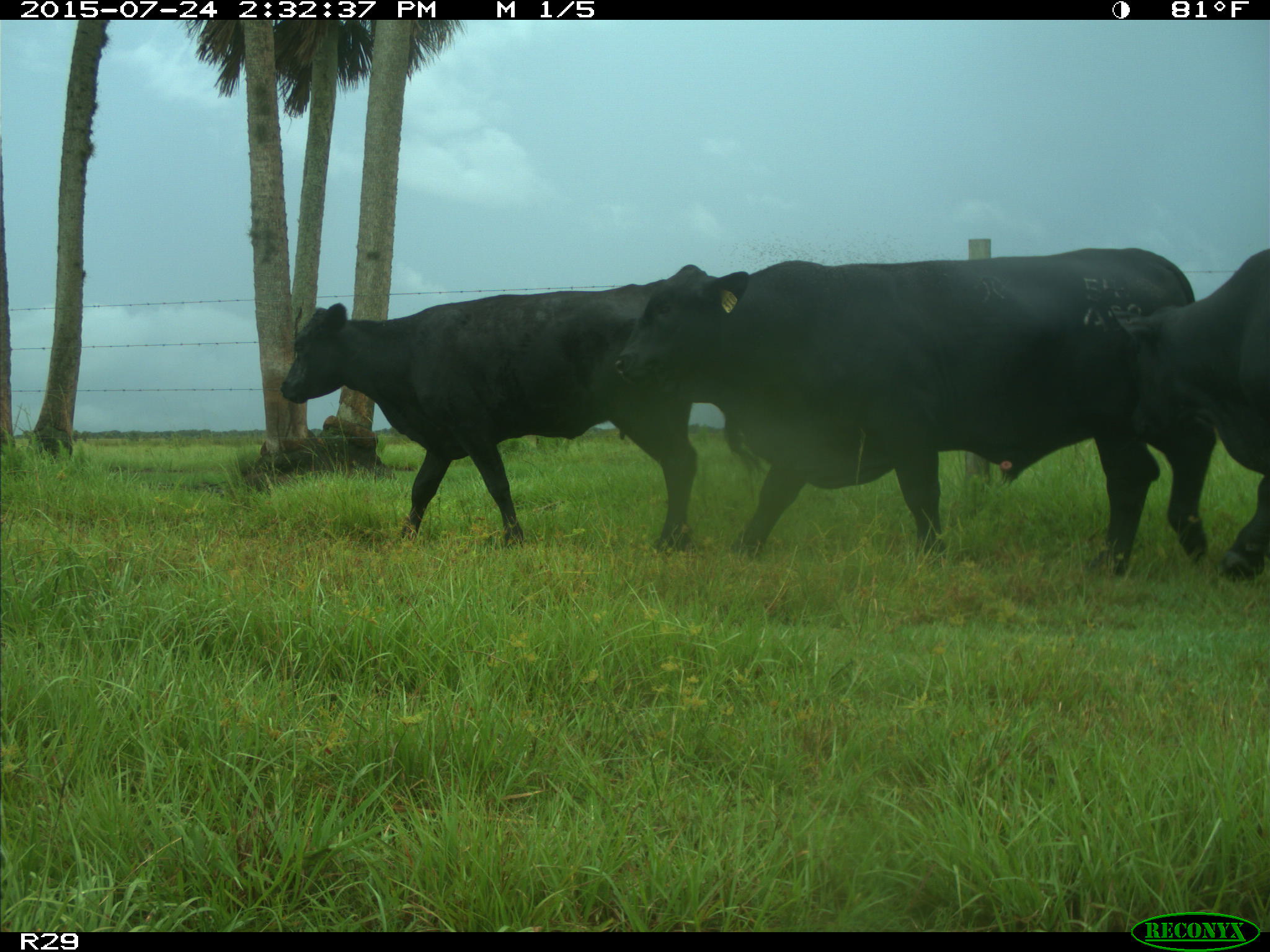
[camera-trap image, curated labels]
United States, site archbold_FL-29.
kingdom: Animalia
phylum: Chordata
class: Mammalia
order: Artiodactyla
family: Bovidae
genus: Bos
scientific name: Bos taurus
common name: domestic cow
Bos taurus (domestic cow).